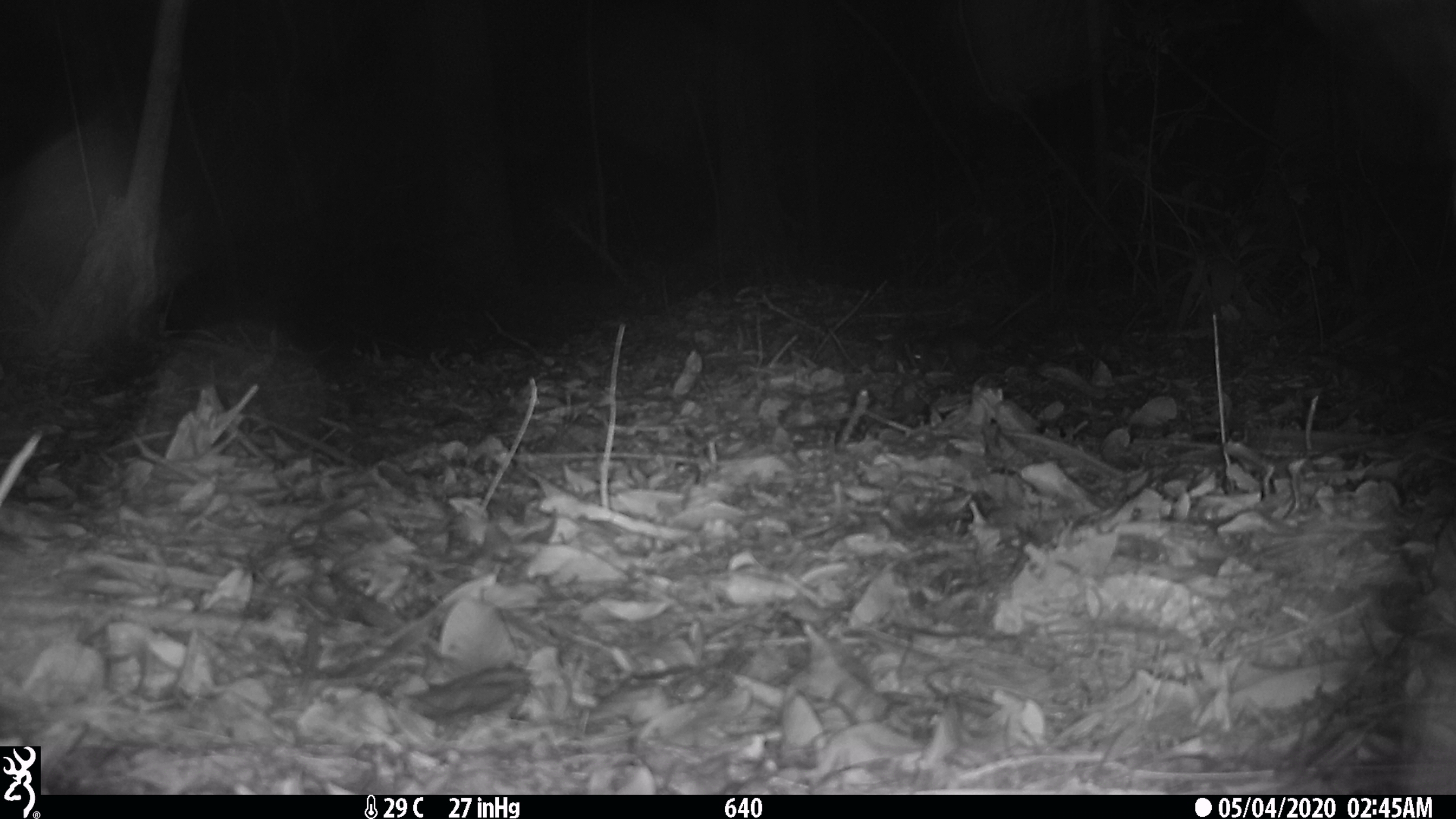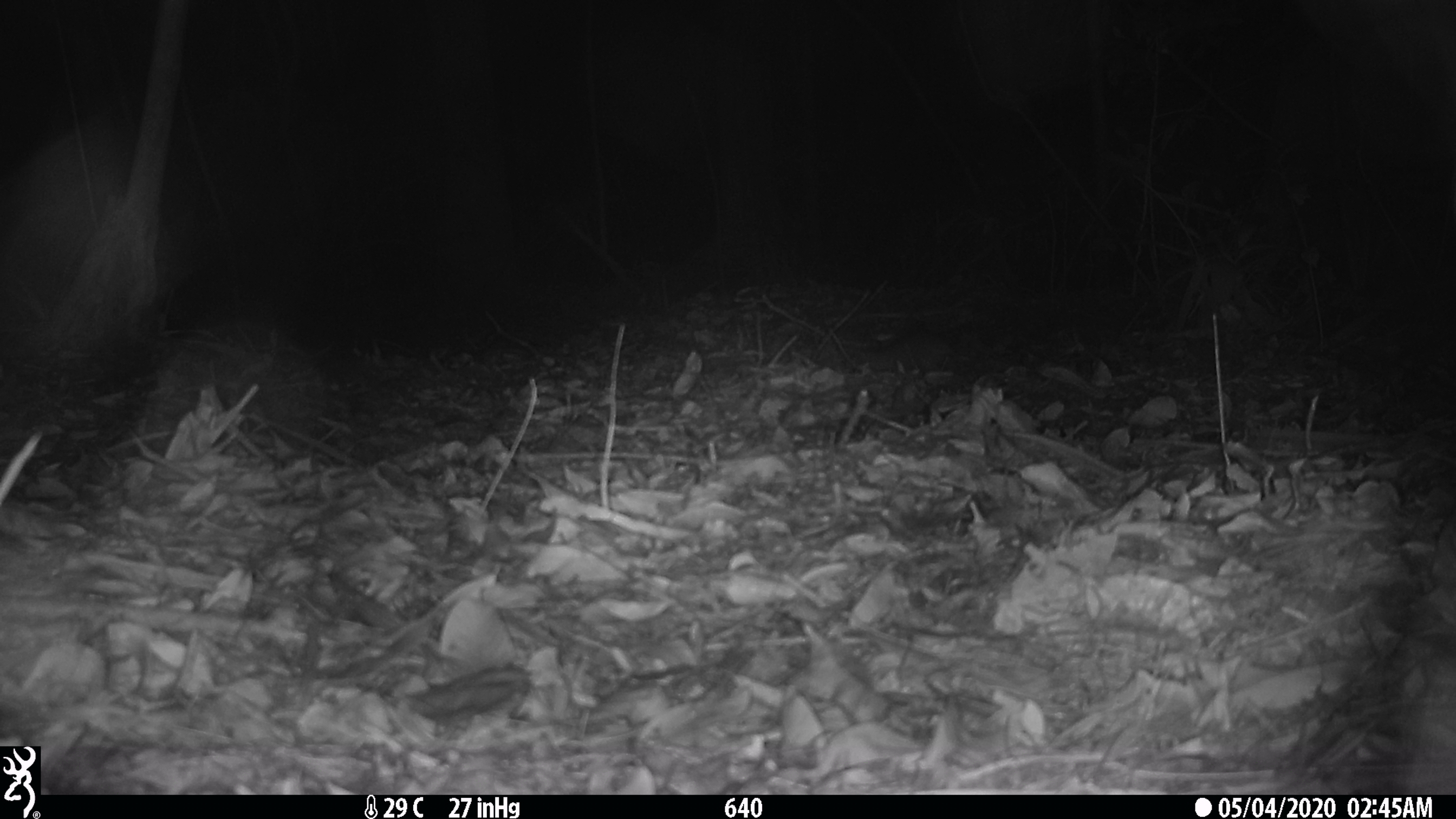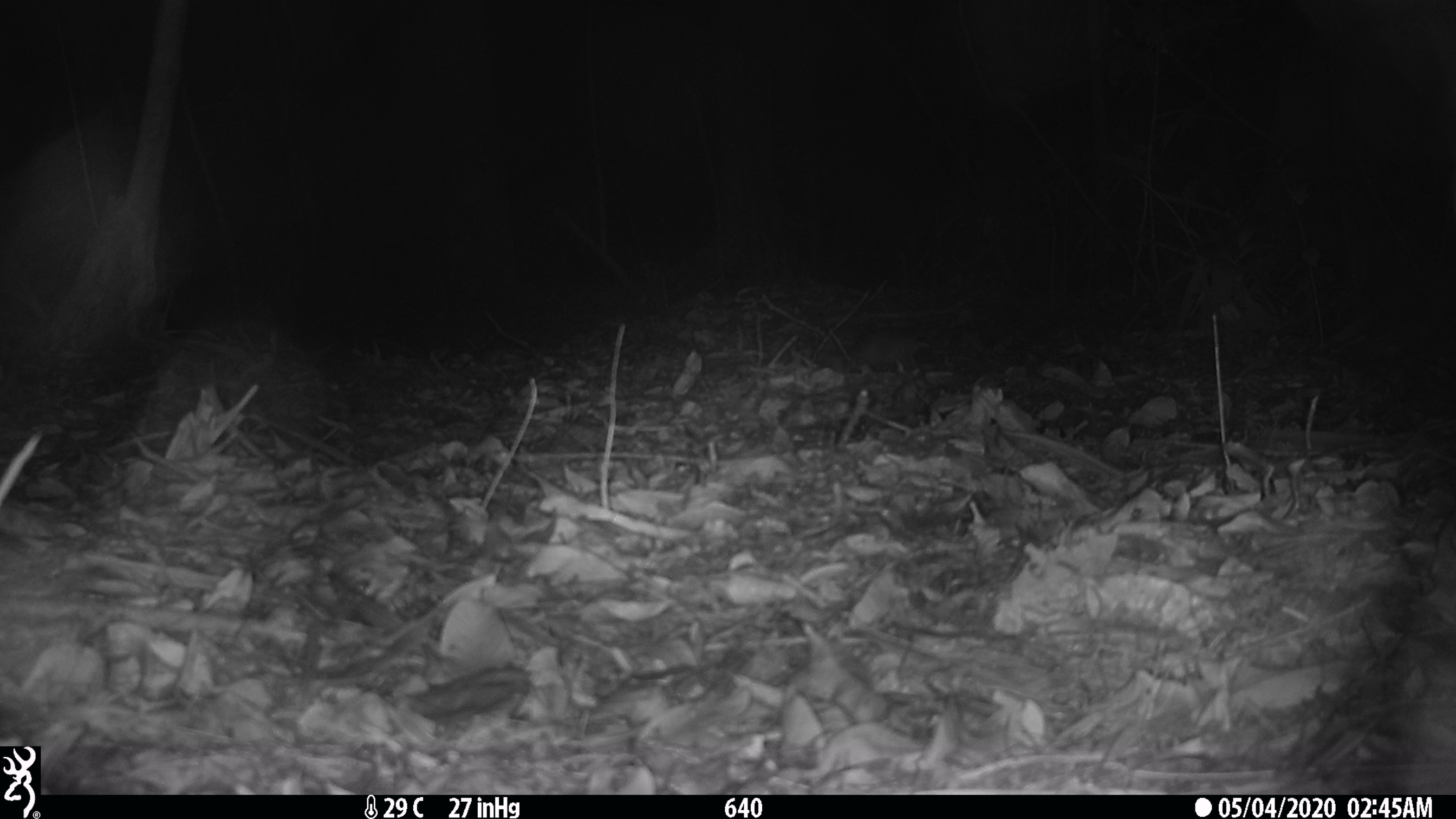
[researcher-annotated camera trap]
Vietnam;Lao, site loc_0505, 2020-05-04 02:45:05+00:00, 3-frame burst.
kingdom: Animalia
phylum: Chordata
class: Mammalia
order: Rodentia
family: Muridae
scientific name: Muridae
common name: old-world mice and rats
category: unidentified murid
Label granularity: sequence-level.